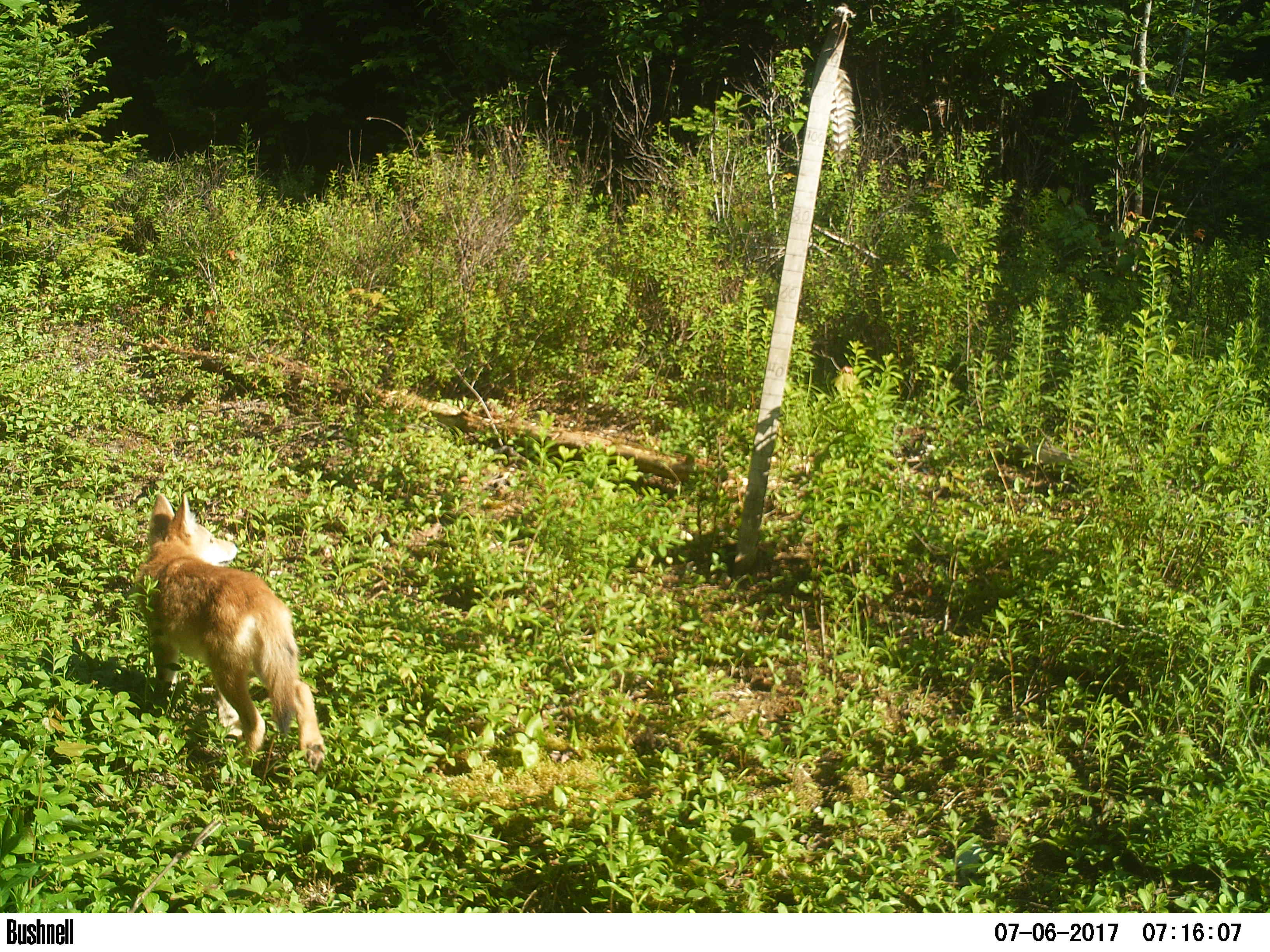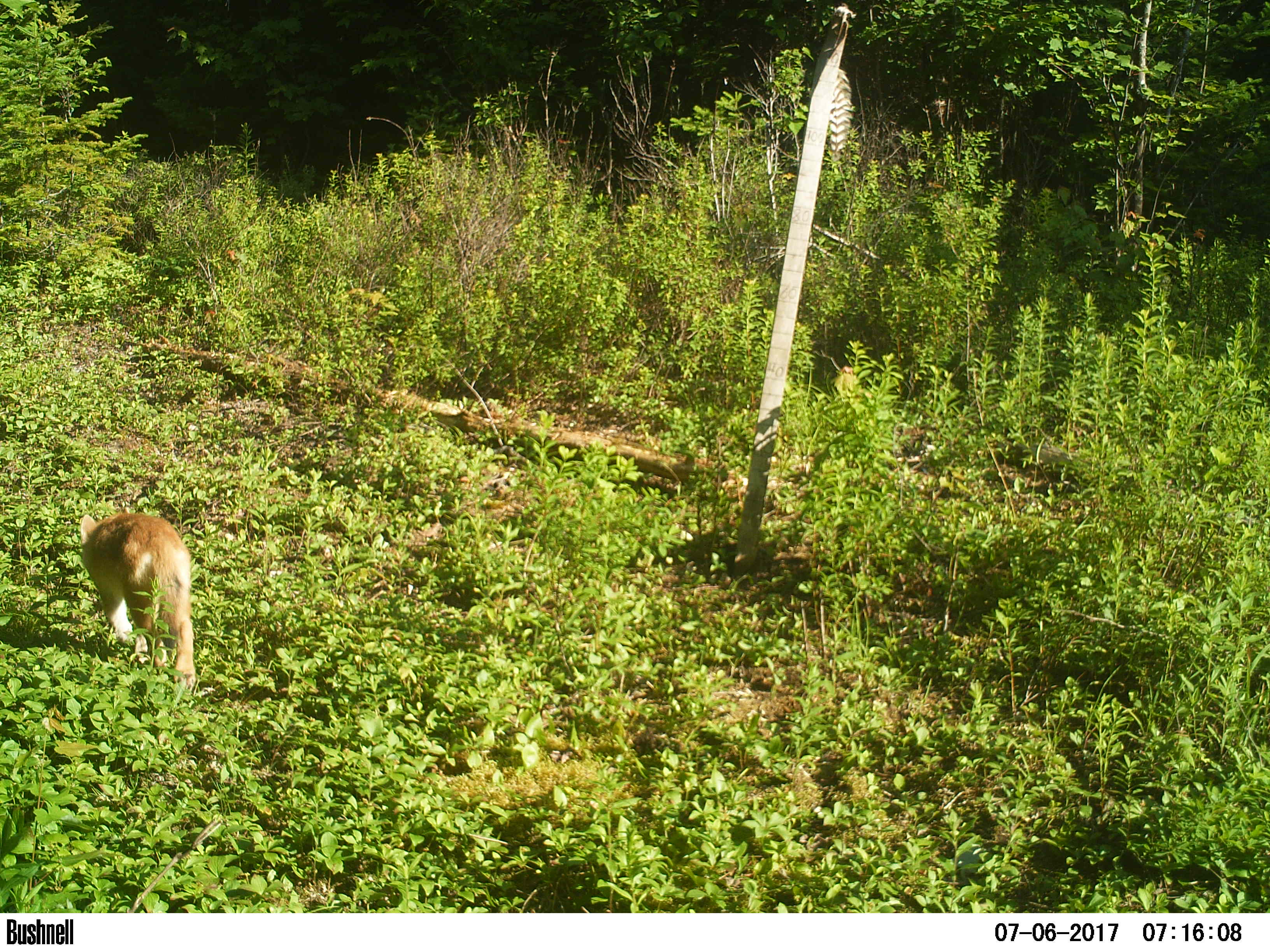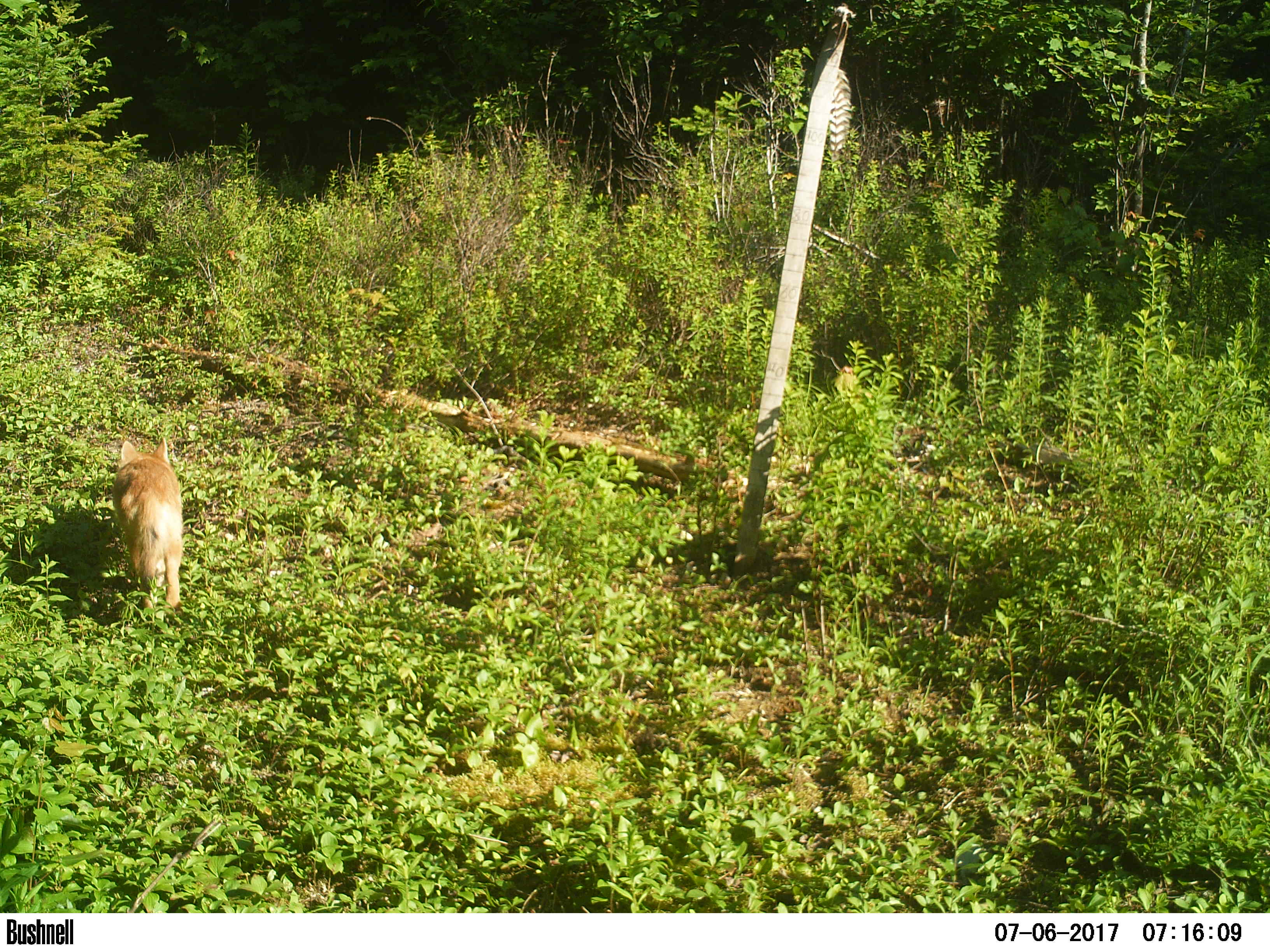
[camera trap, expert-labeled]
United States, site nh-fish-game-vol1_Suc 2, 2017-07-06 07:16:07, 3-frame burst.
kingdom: Animalia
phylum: Chordata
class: Mammalia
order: Carnivora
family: Canidae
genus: Canis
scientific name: Canis latrans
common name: coyote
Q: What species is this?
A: Coyote (Canis latrans).